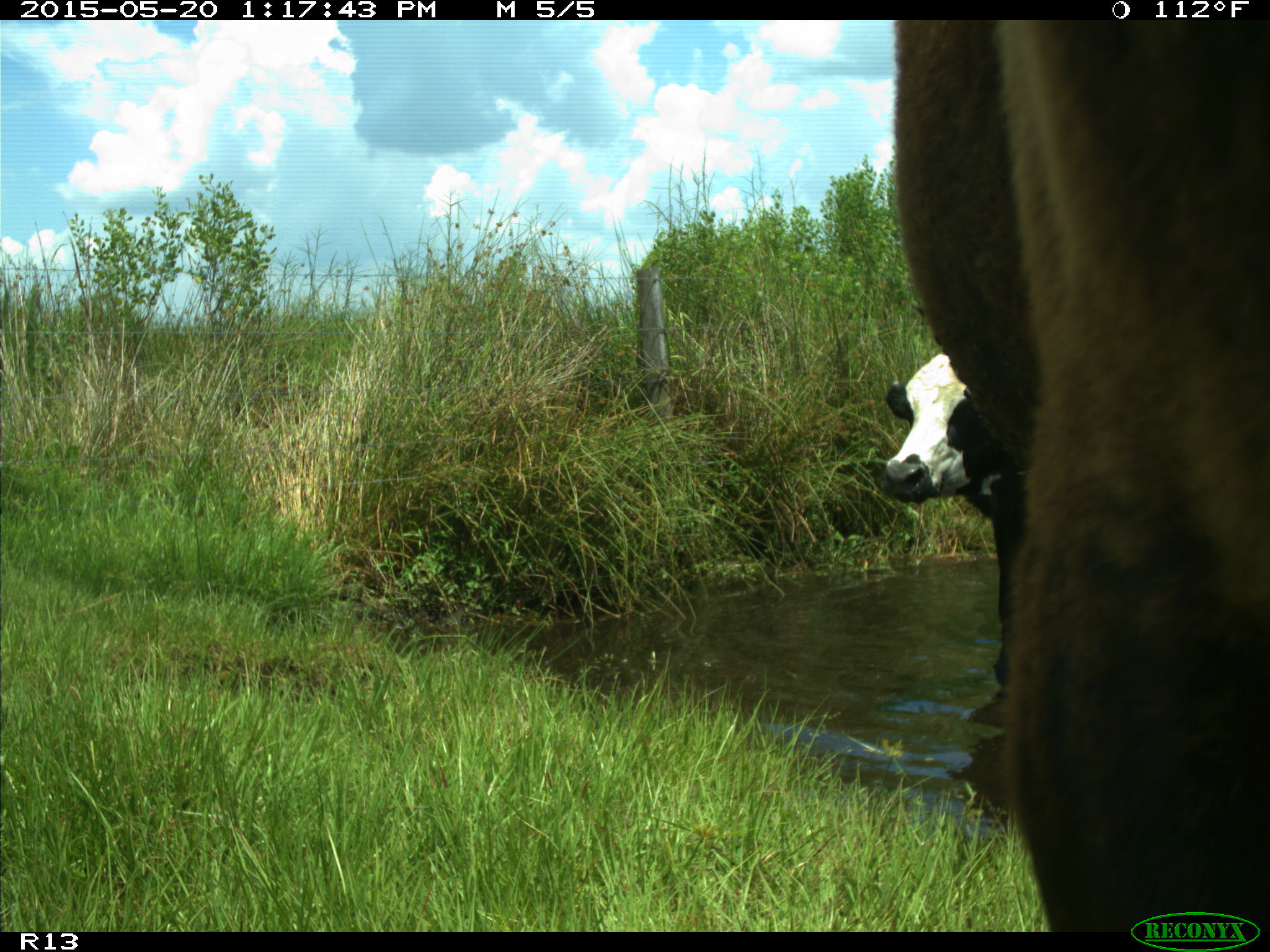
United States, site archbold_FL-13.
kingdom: Animalia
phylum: Chordata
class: Mammalia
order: Artiodactyla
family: Bovidae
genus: Bos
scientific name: Bos taurus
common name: domestic cow